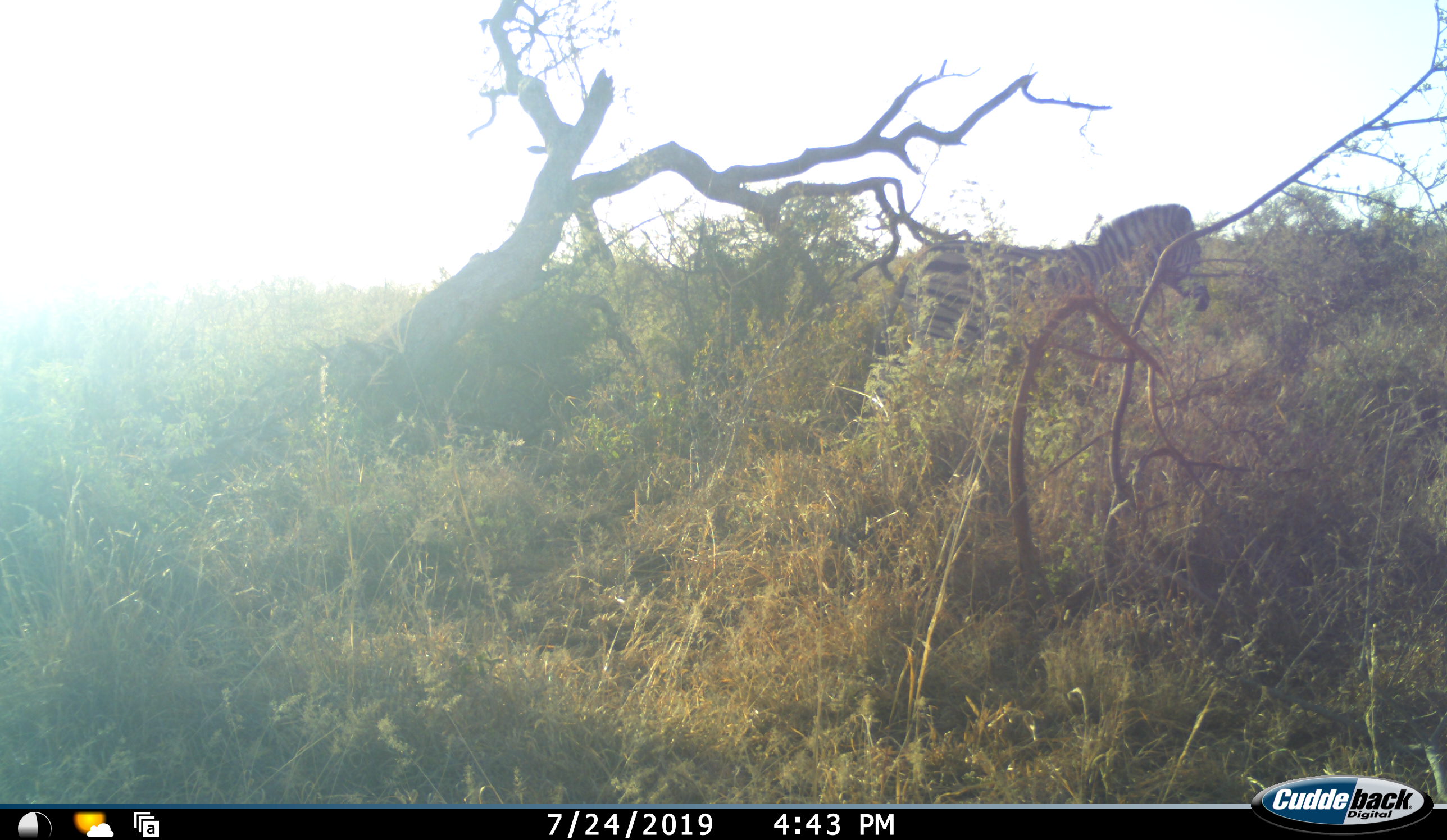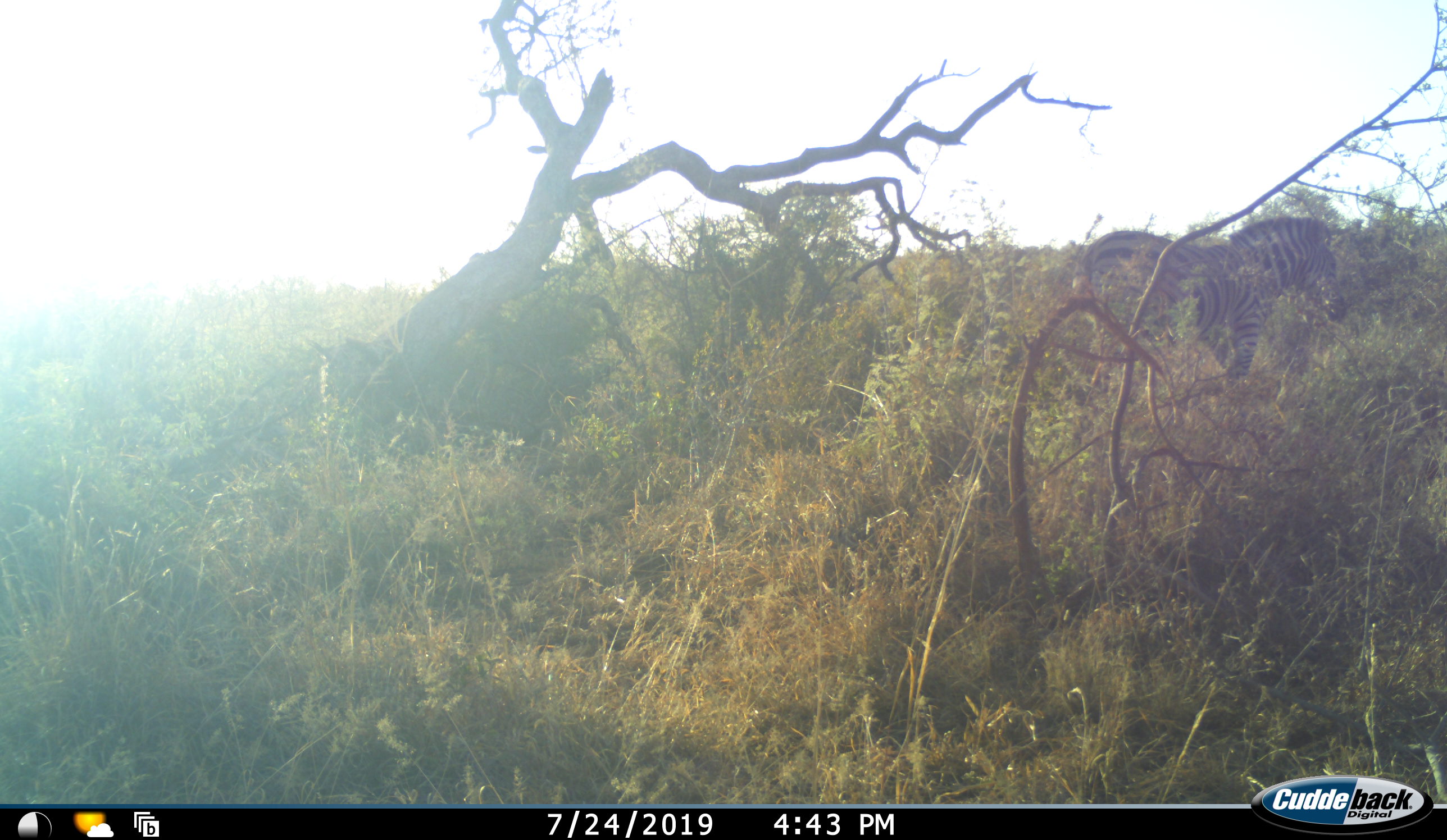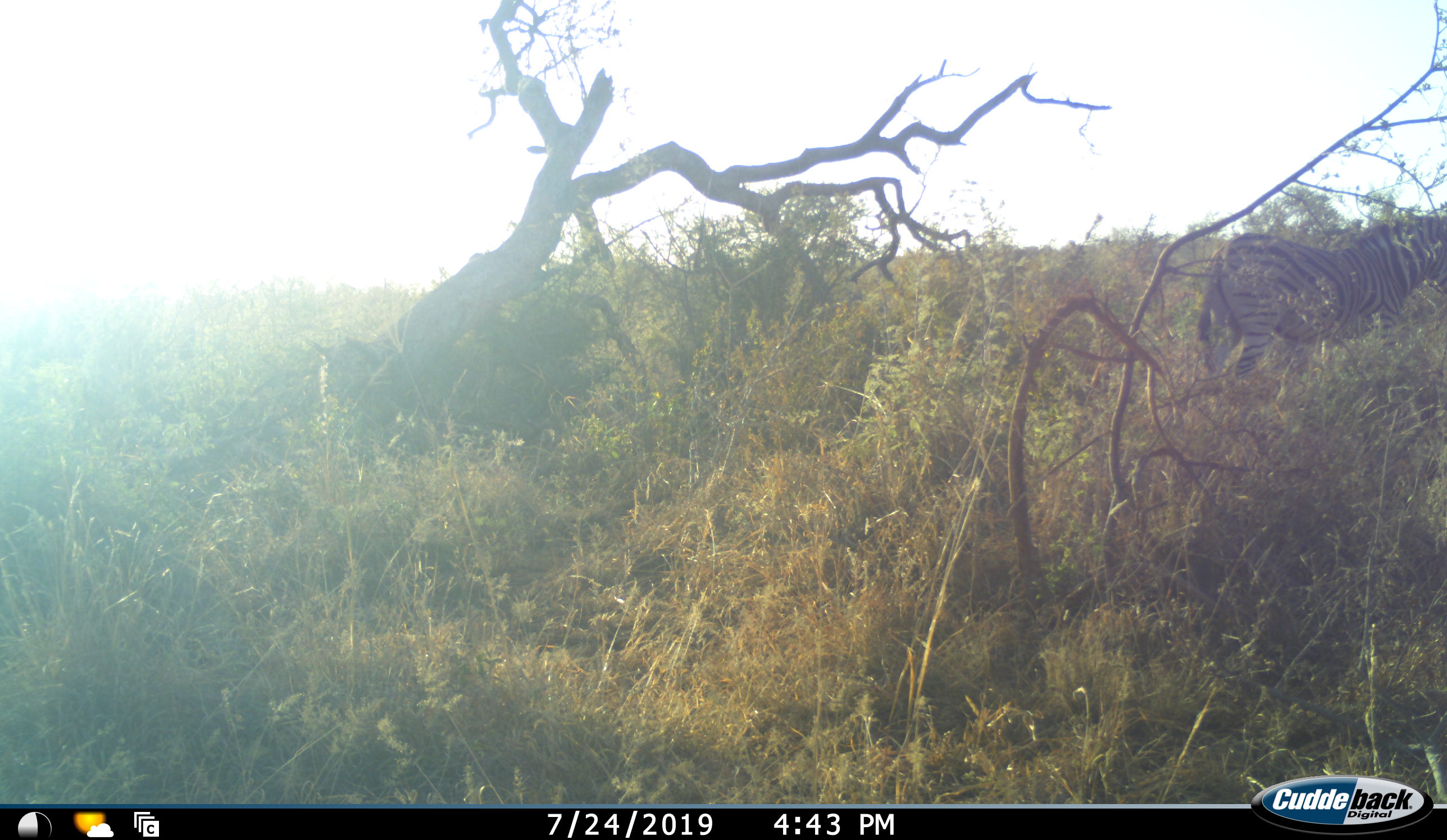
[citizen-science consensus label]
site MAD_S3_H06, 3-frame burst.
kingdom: Animalia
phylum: Chordata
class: Mammalia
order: Perissodactyla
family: Equidae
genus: Equus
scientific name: Equus quagga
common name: plains zebra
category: zebraplains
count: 1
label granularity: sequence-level